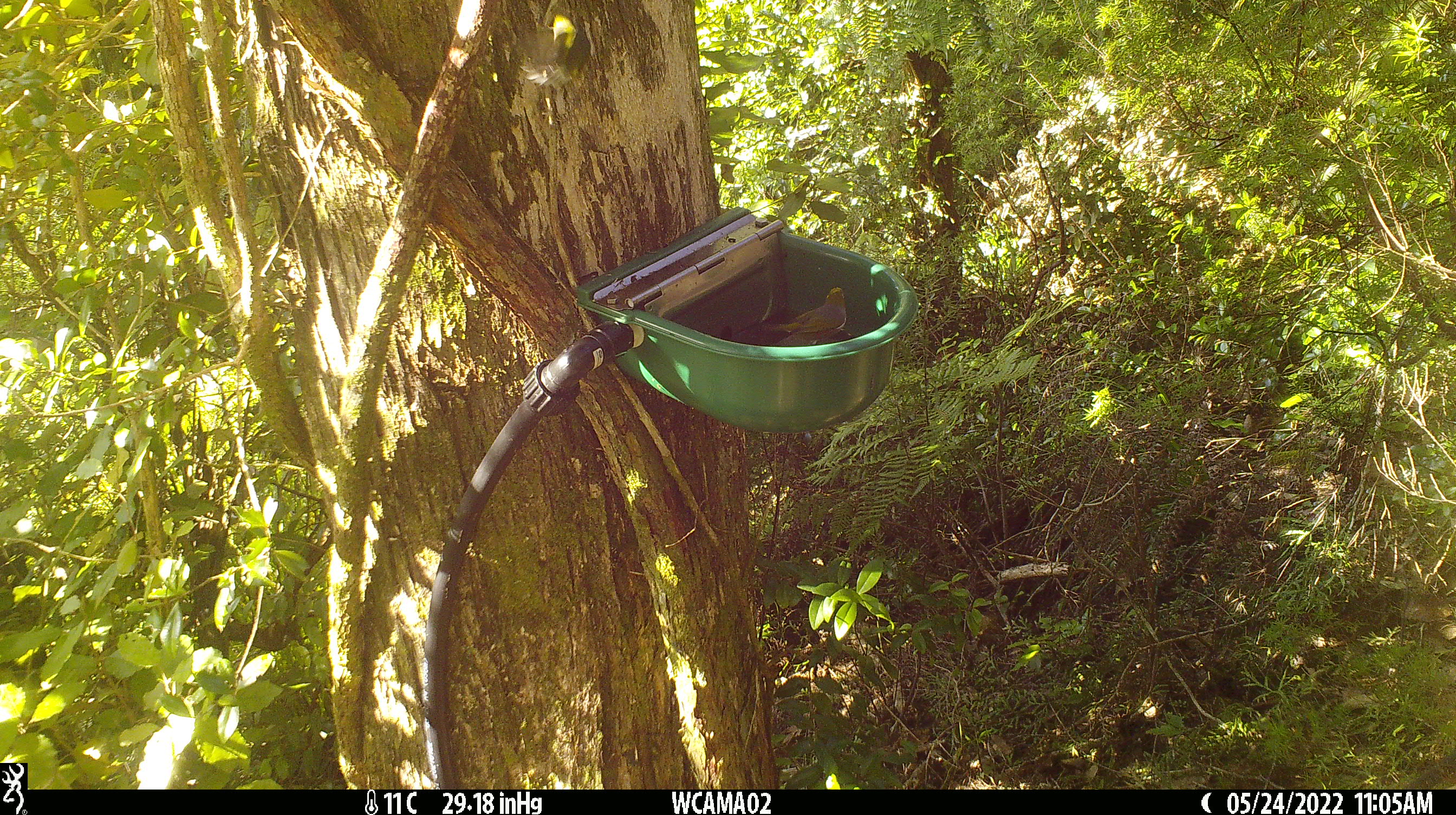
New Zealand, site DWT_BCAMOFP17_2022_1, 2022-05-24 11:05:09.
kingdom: Animalia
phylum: Chordata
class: Aves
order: Passeriformes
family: Zosteropidae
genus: Zosterops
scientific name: Zosterops lateralis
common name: silvereye